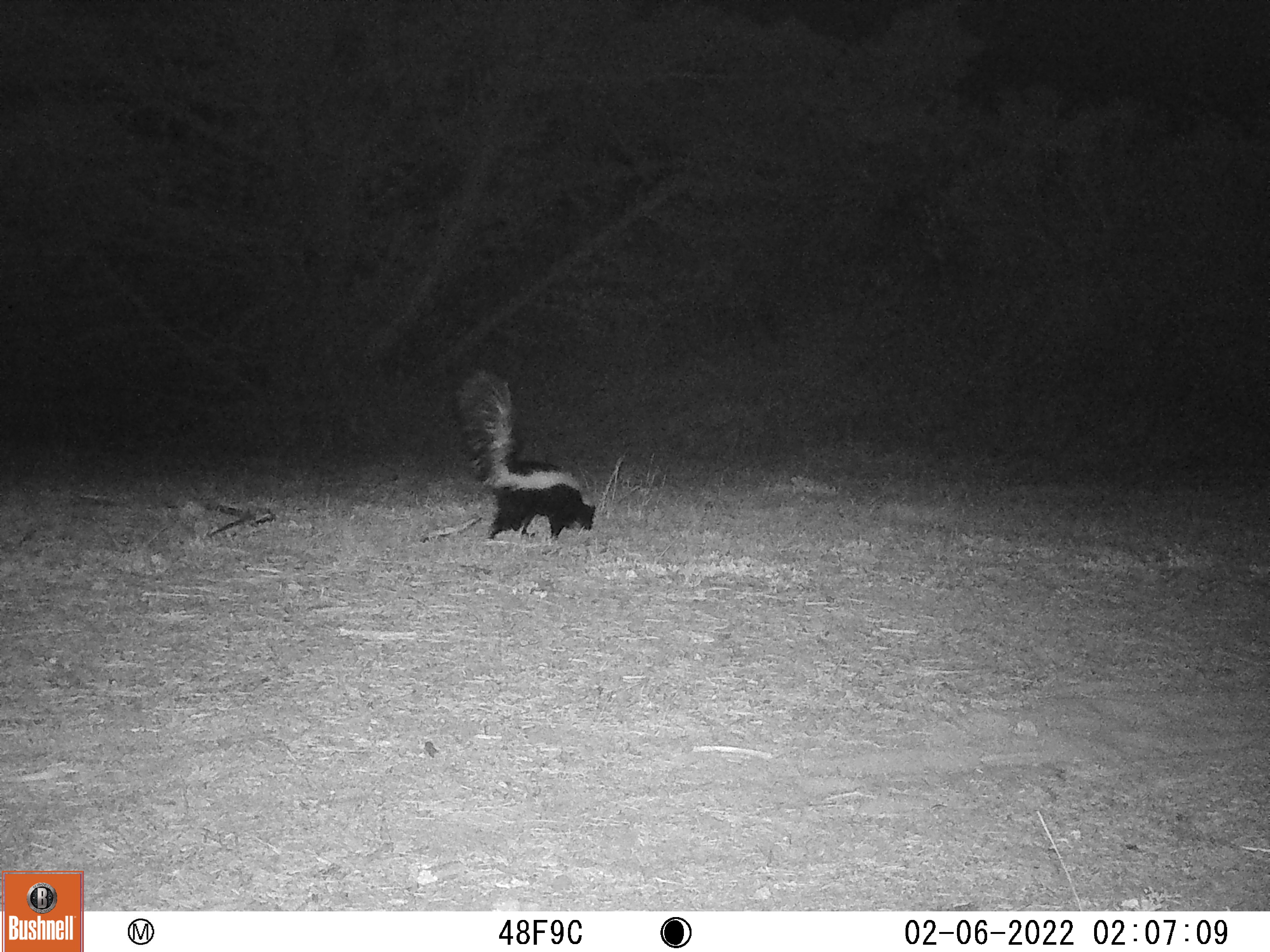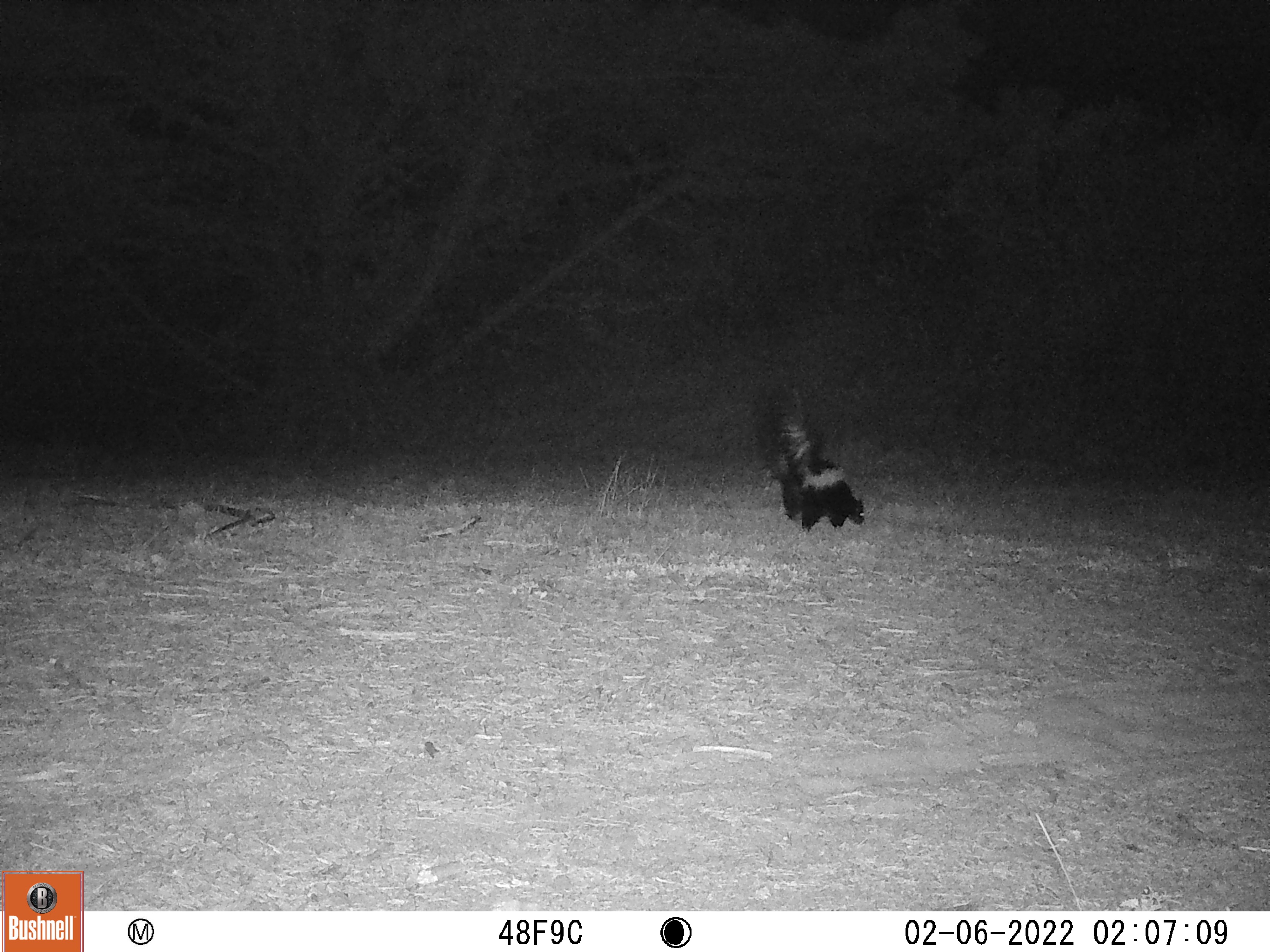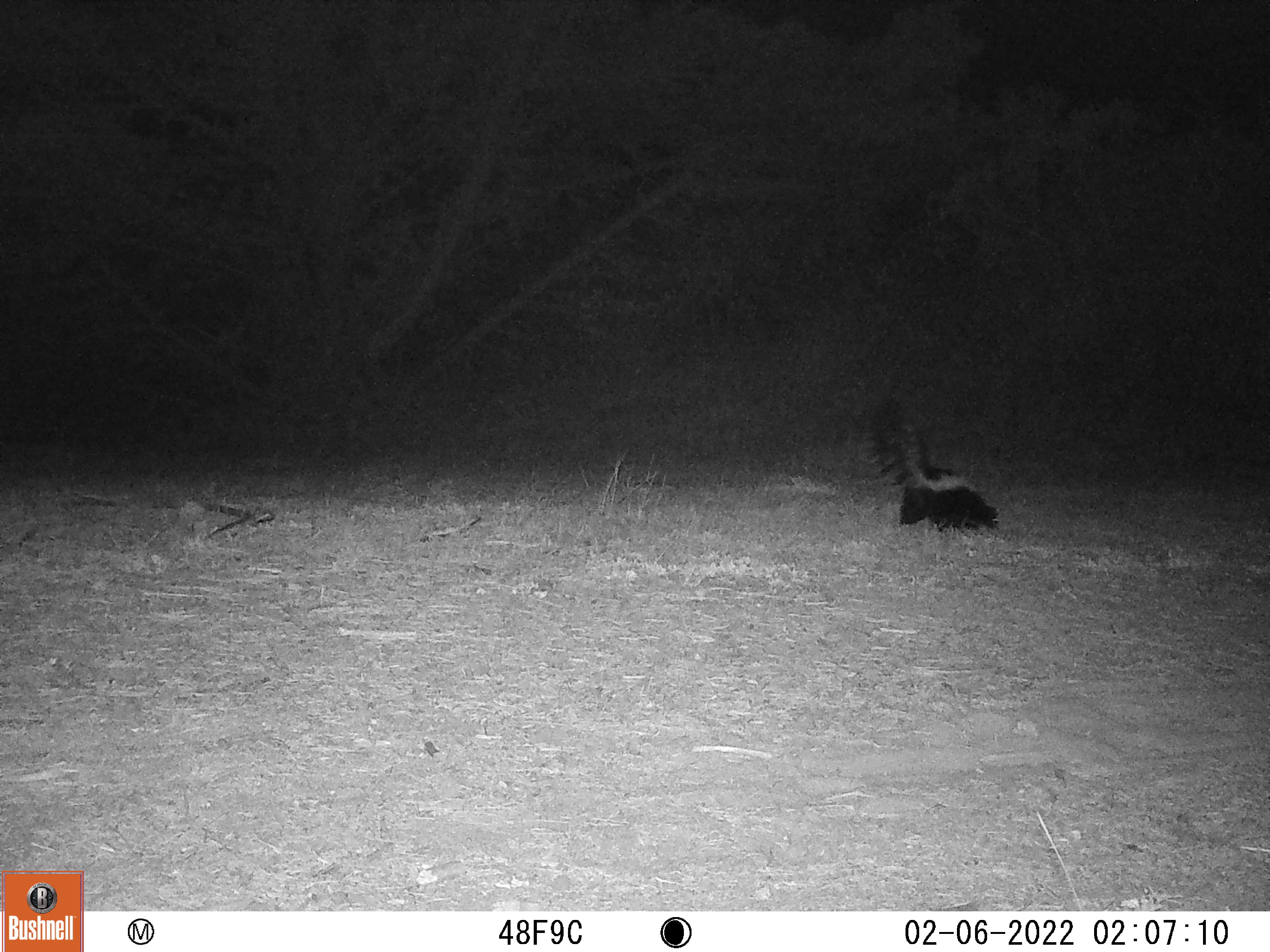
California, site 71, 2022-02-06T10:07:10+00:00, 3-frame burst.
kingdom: Animalia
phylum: Chordata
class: Mammalia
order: Carnivora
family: Mephitidae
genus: Mephitis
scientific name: Mephitis mephitis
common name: striped skunk